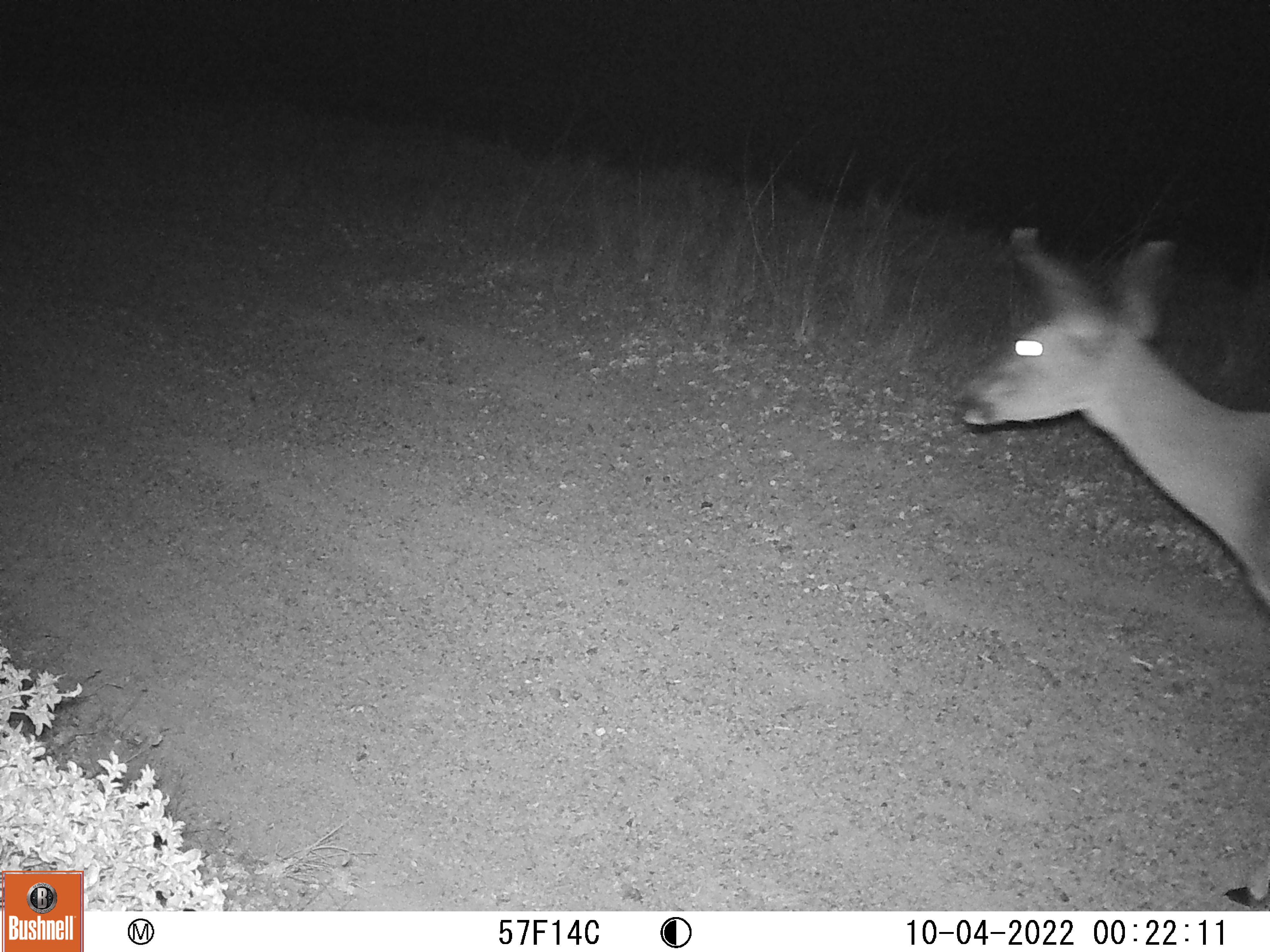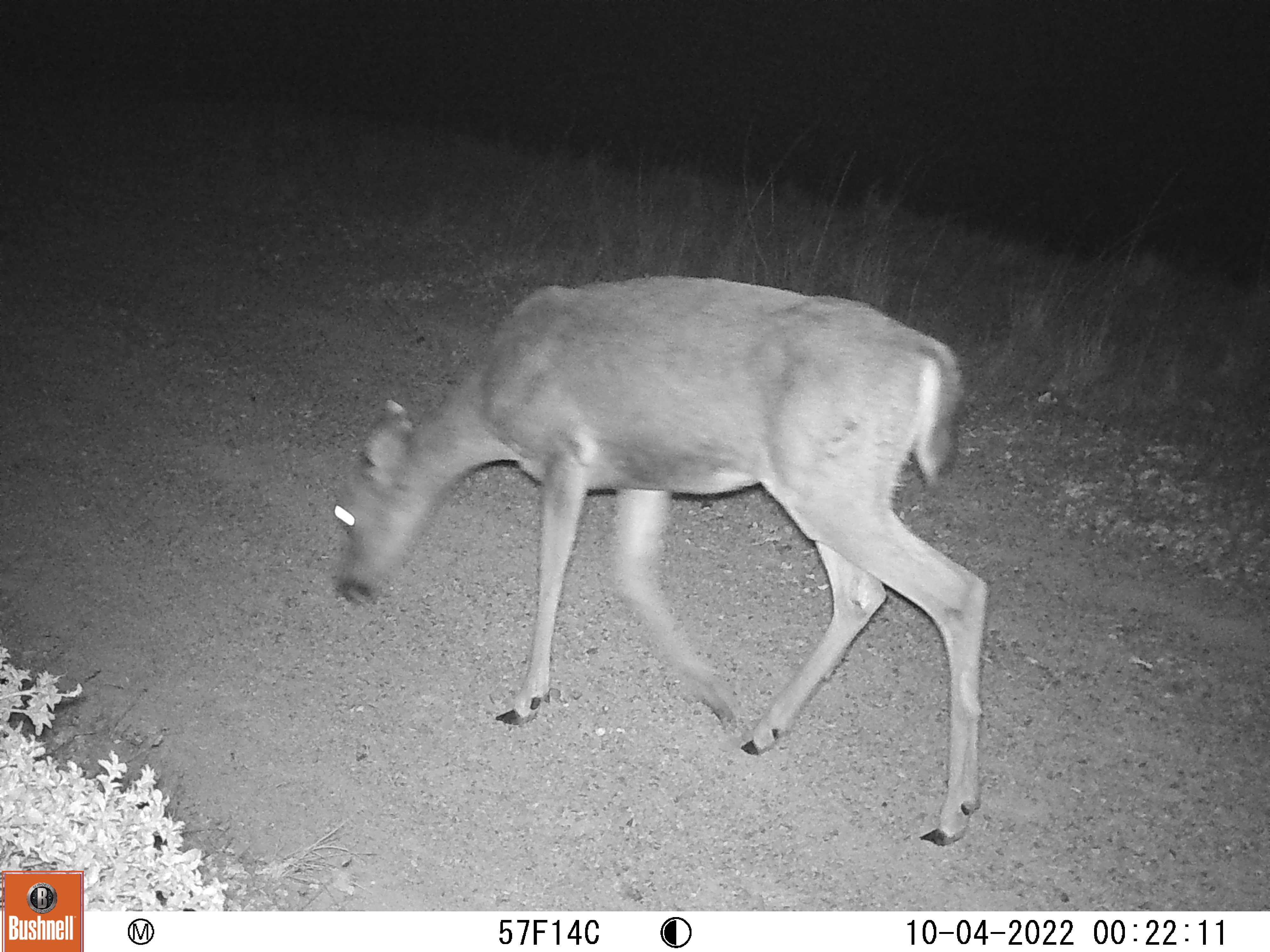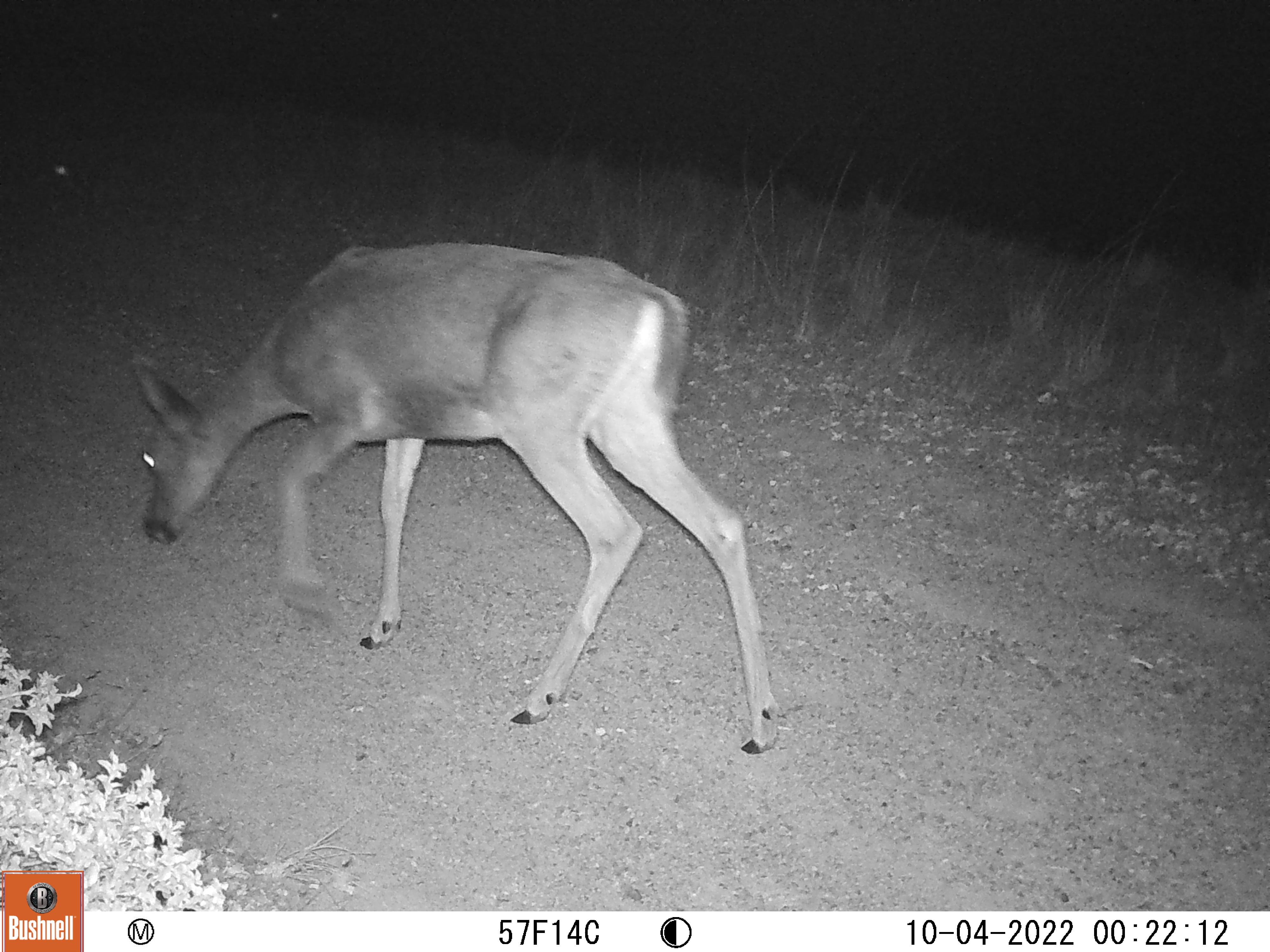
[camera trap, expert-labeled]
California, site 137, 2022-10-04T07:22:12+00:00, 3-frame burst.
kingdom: Animalia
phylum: Chordata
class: Mammalia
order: Artiodactyla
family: Cervidae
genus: Odocoileus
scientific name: Odocoileus hemionus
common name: mule deer